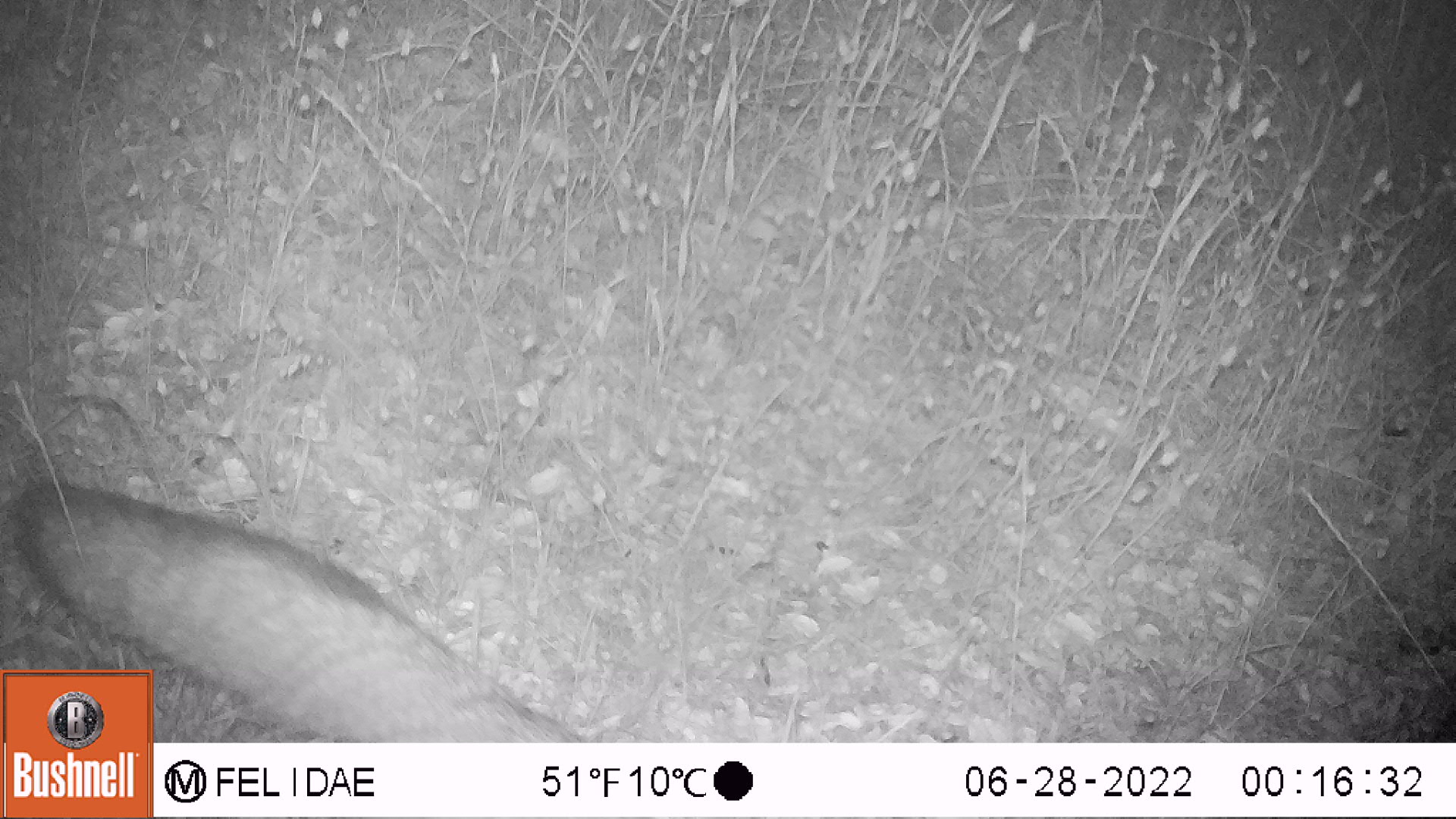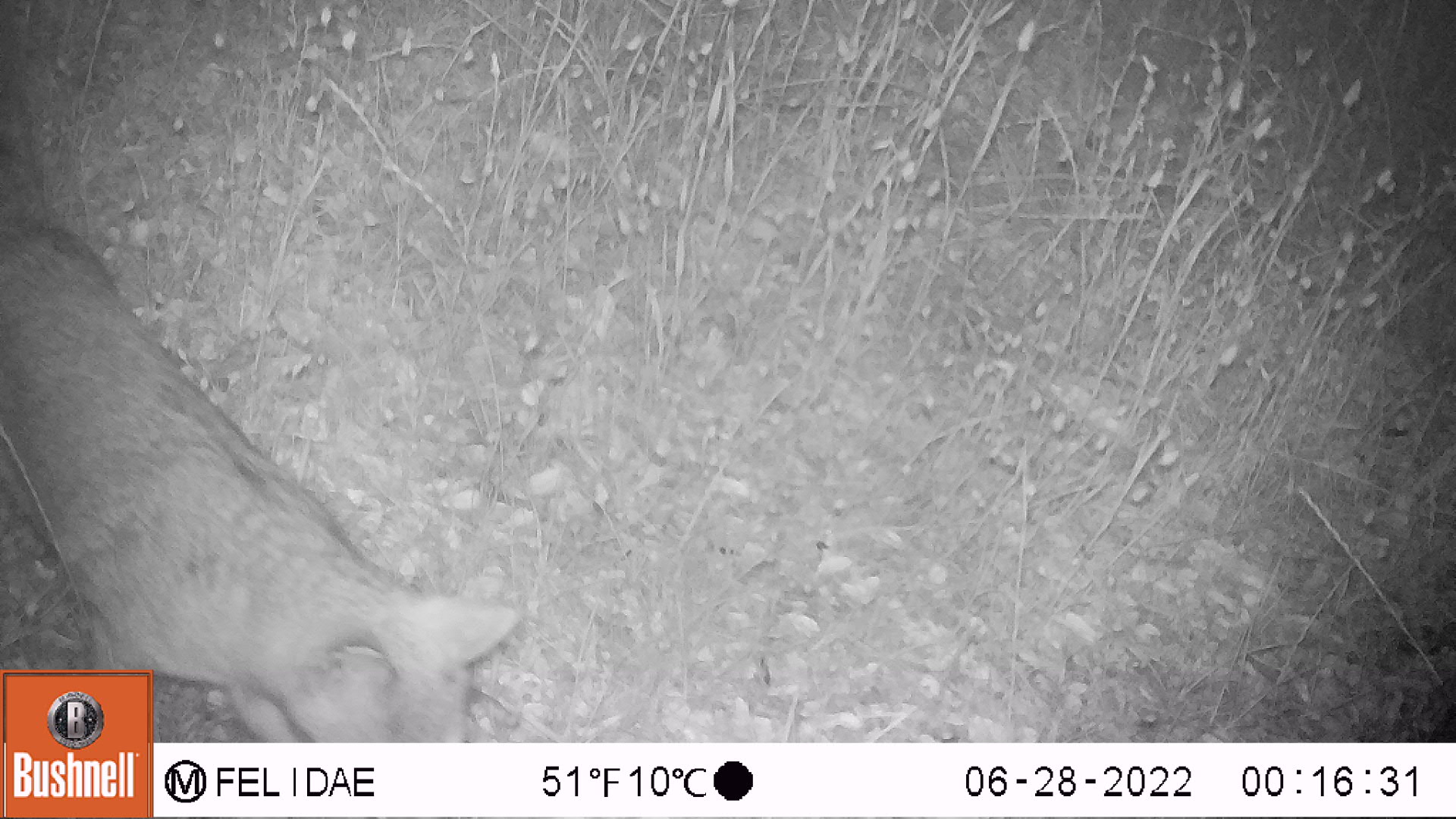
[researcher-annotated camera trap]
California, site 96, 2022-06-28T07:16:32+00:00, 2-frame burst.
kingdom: Animalia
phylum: Chordata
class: Mammalia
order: Carnivora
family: Canidae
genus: Urocyon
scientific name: Urocyon cinereoargenteus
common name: gray fox